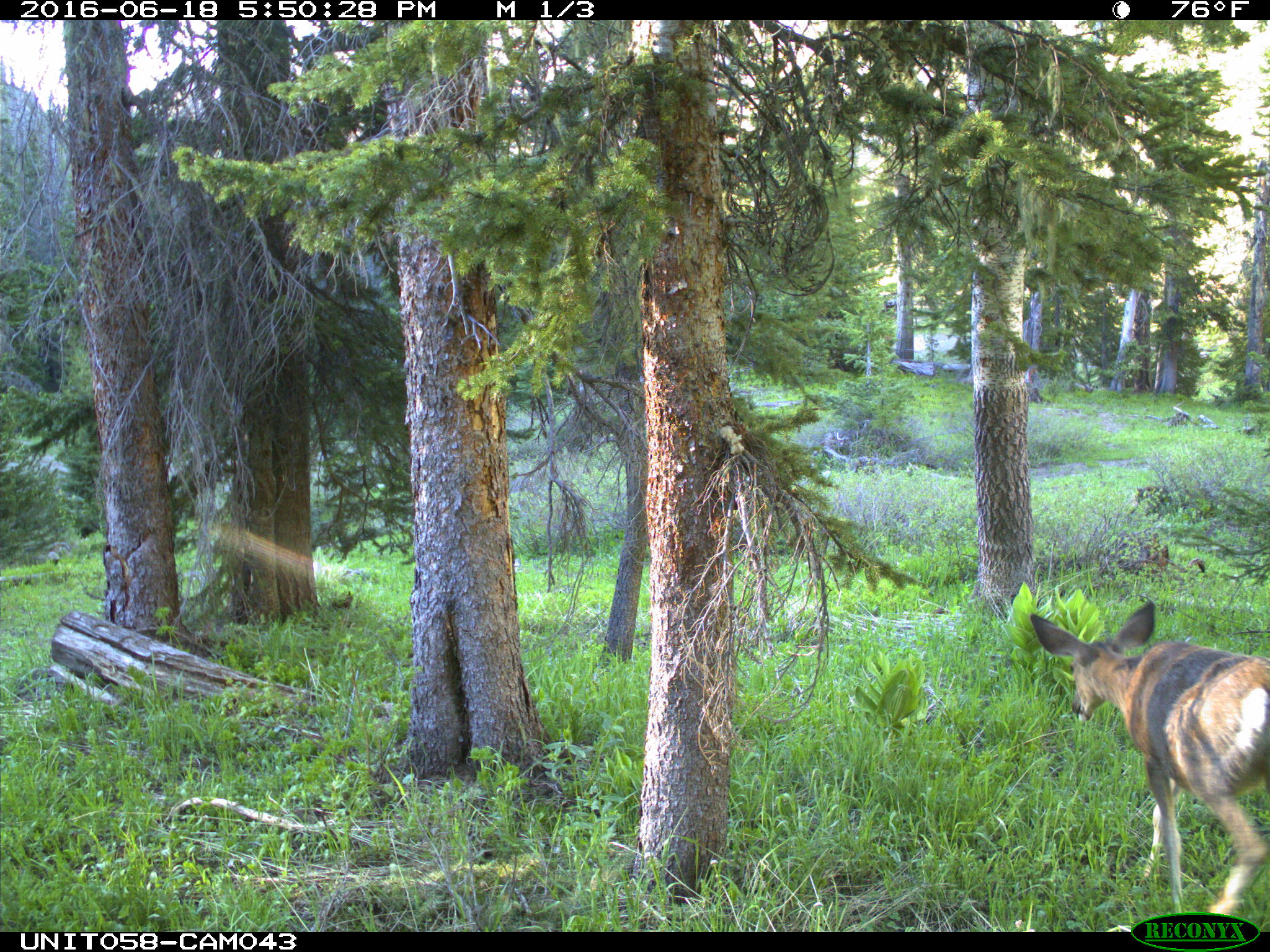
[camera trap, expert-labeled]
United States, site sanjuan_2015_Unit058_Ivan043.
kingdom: Animalia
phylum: Chordata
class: Mammalia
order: Artiodactyla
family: Cervidae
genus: Odocoileus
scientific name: Odocoileus hemionus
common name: mule deer